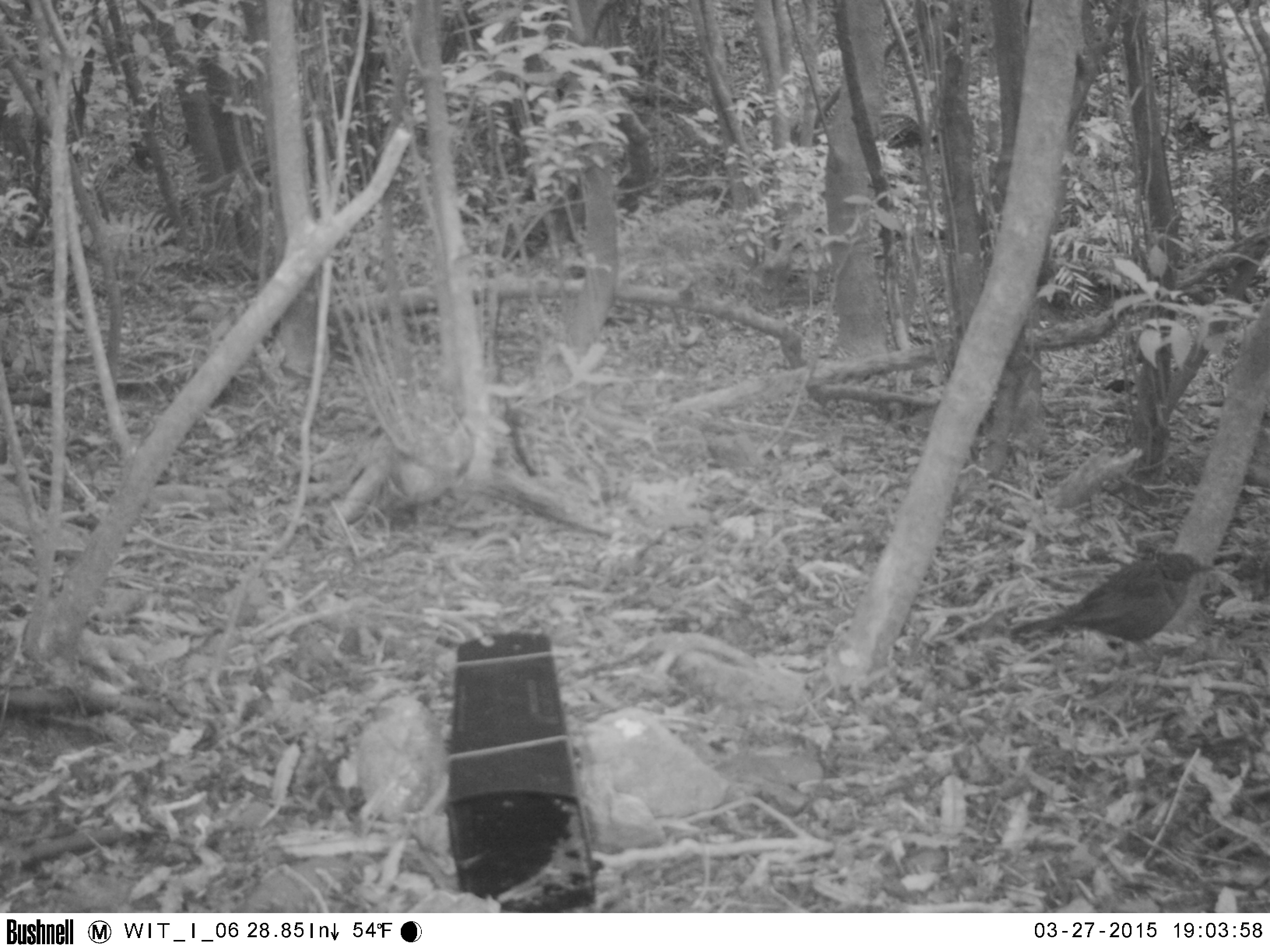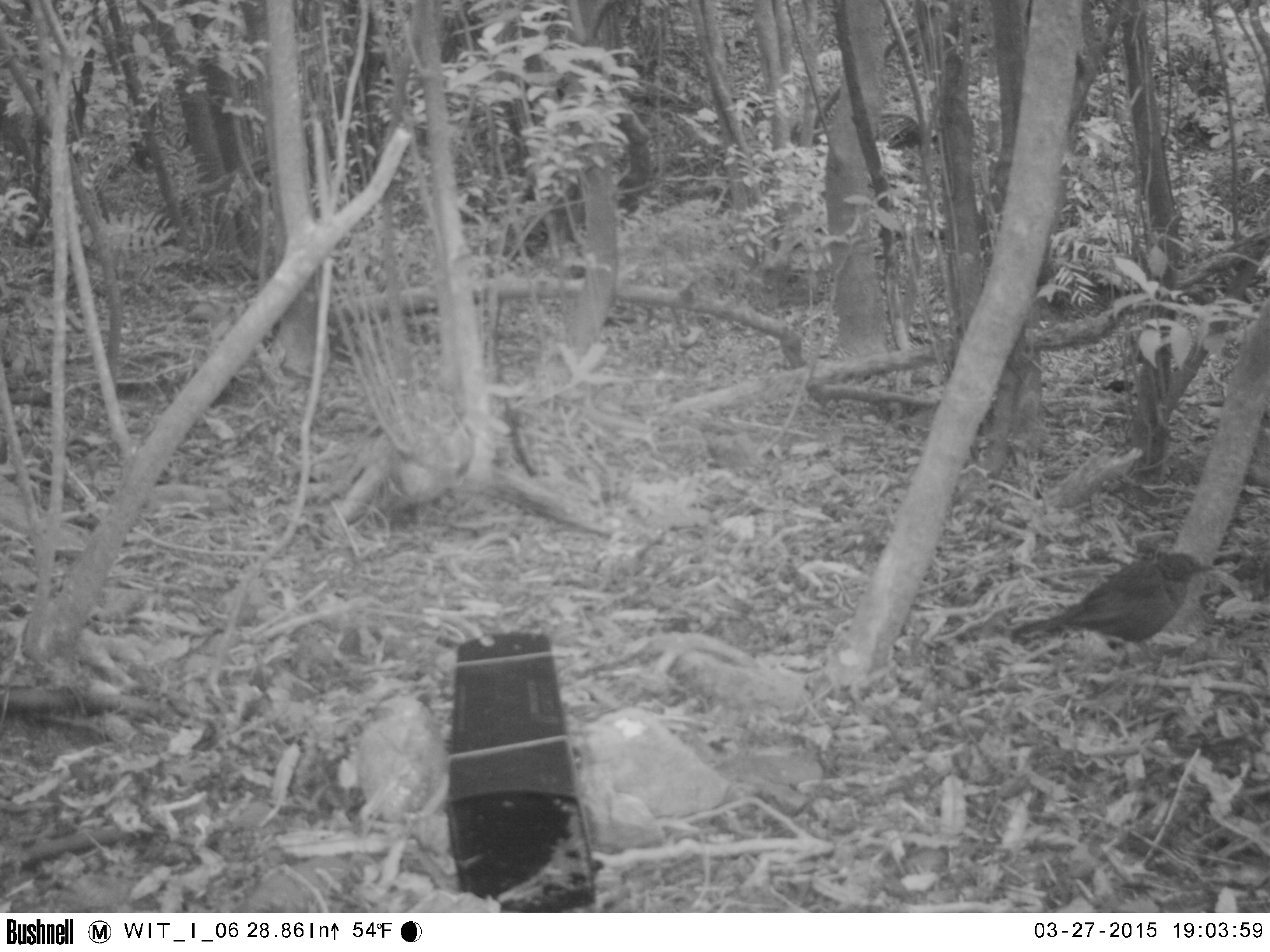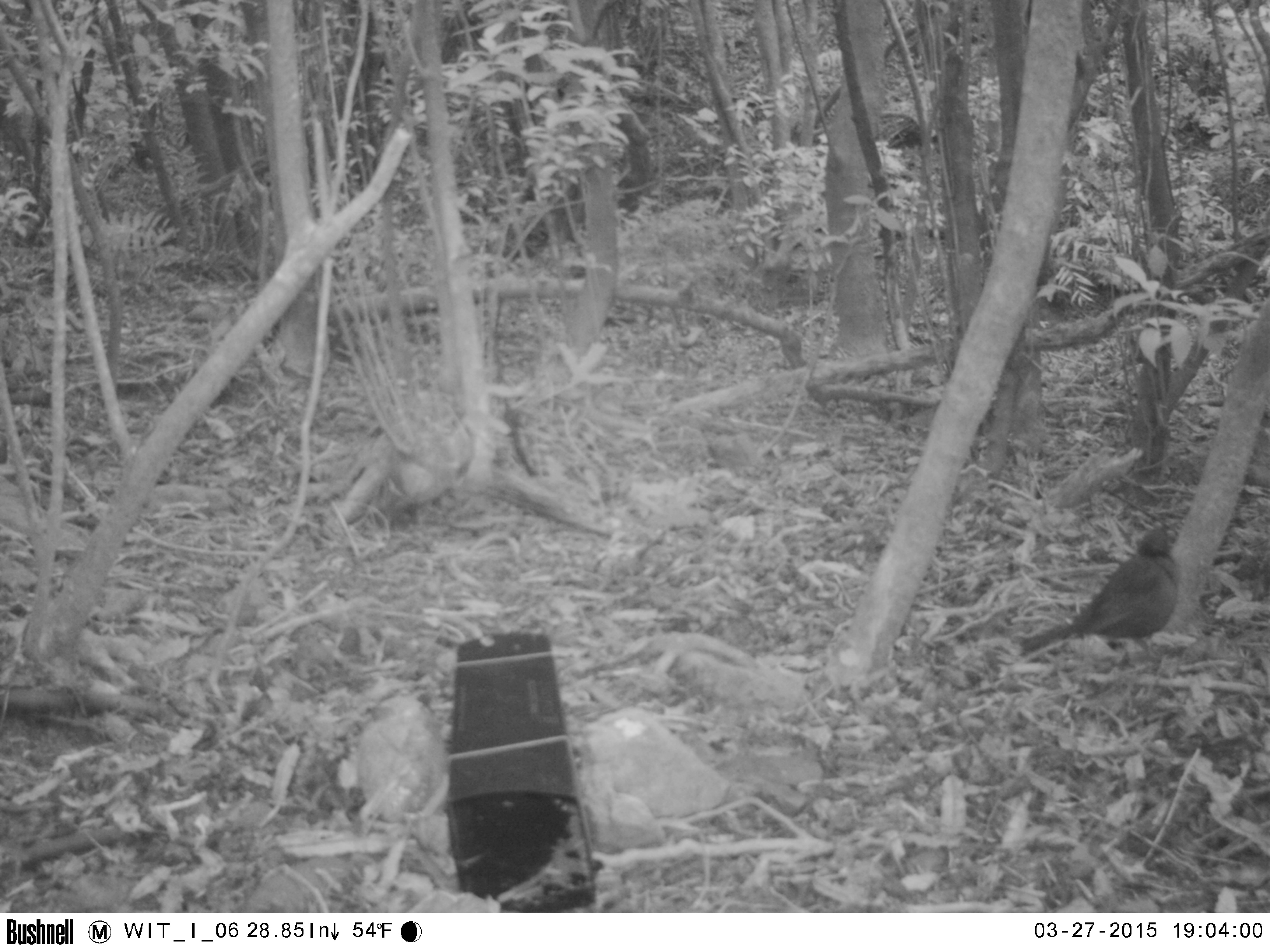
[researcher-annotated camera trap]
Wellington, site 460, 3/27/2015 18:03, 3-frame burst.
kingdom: Animalia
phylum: Chordata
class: Aves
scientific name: Aves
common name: bird